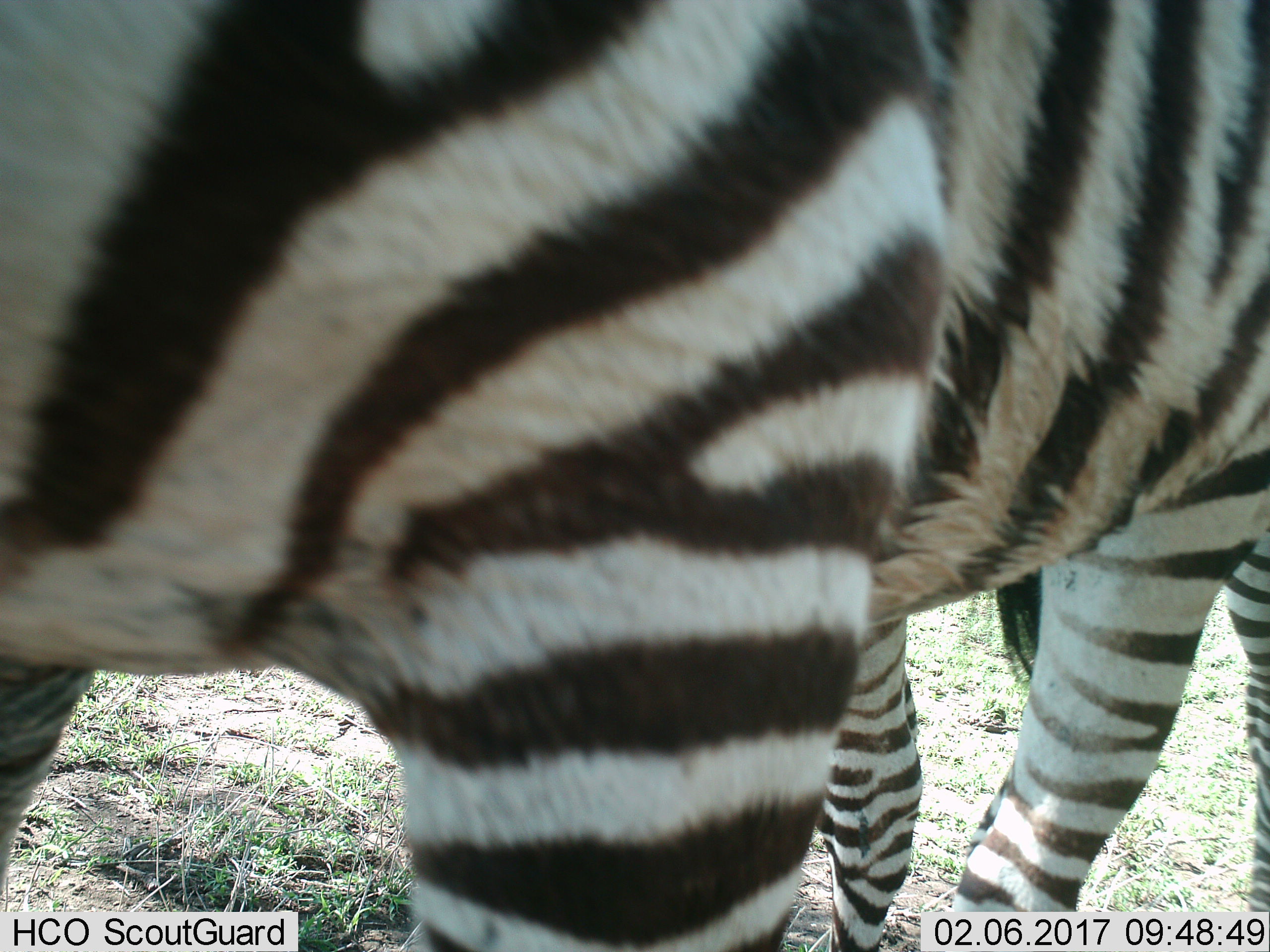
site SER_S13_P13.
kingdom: Animalia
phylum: Chordata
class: Mammalia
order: Perissodactyla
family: Equidae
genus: Equus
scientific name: Equus quagga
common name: plains zebra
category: zebraplains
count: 2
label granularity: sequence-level